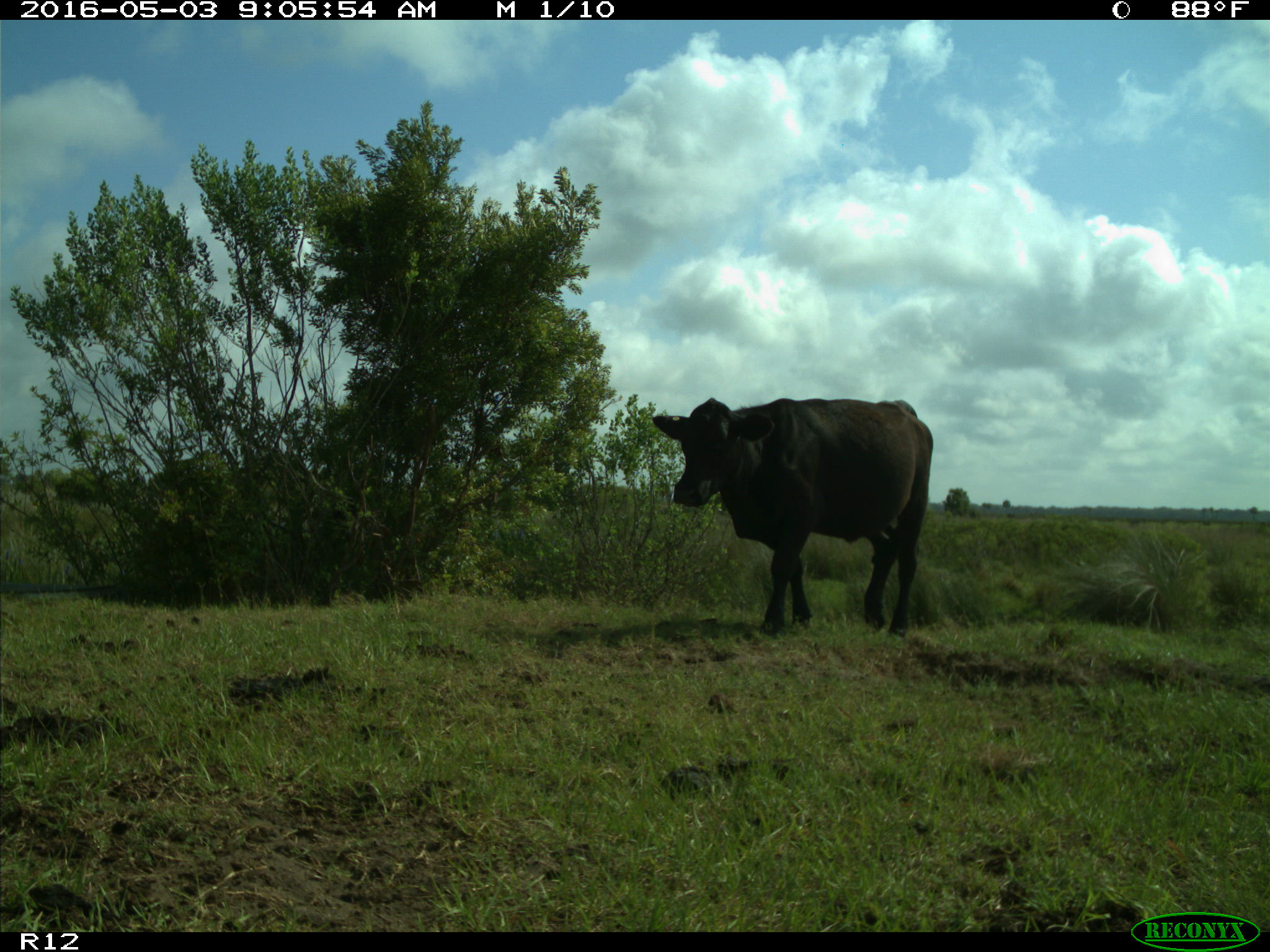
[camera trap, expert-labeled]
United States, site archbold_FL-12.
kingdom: Animalia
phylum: Chordata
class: Mammalia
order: Artiodactyla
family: Bovidae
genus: Bos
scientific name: Bos taurus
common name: domestic cow